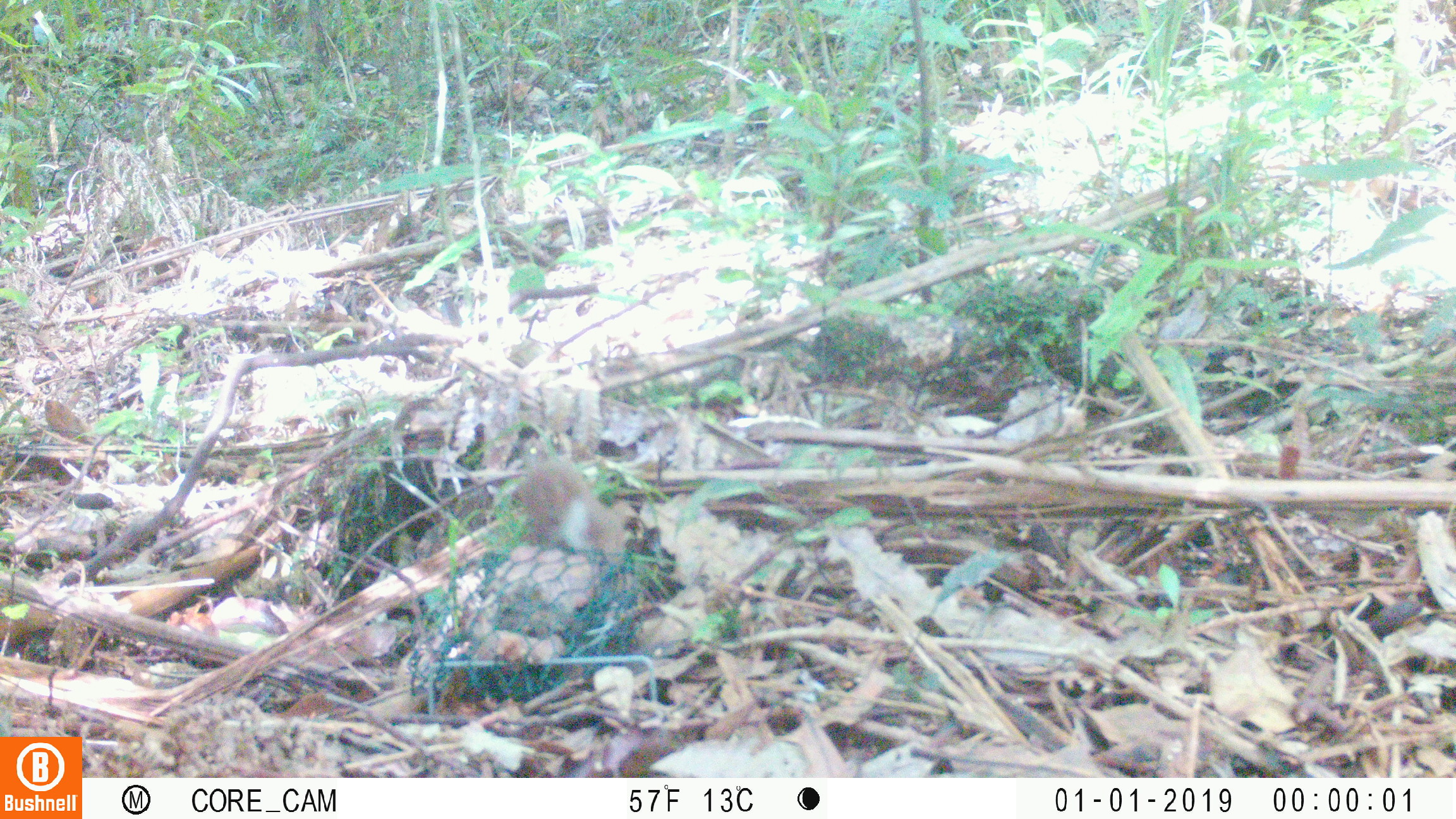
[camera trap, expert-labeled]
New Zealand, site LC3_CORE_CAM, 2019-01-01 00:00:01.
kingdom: Animalia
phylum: Chordata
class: Mammalia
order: Carnivora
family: Mustelidae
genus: Mustela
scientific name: Mustela nivalis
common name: least weasel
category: weasel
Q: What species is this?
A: Weasel (least weasel) (Mustela nivalis).